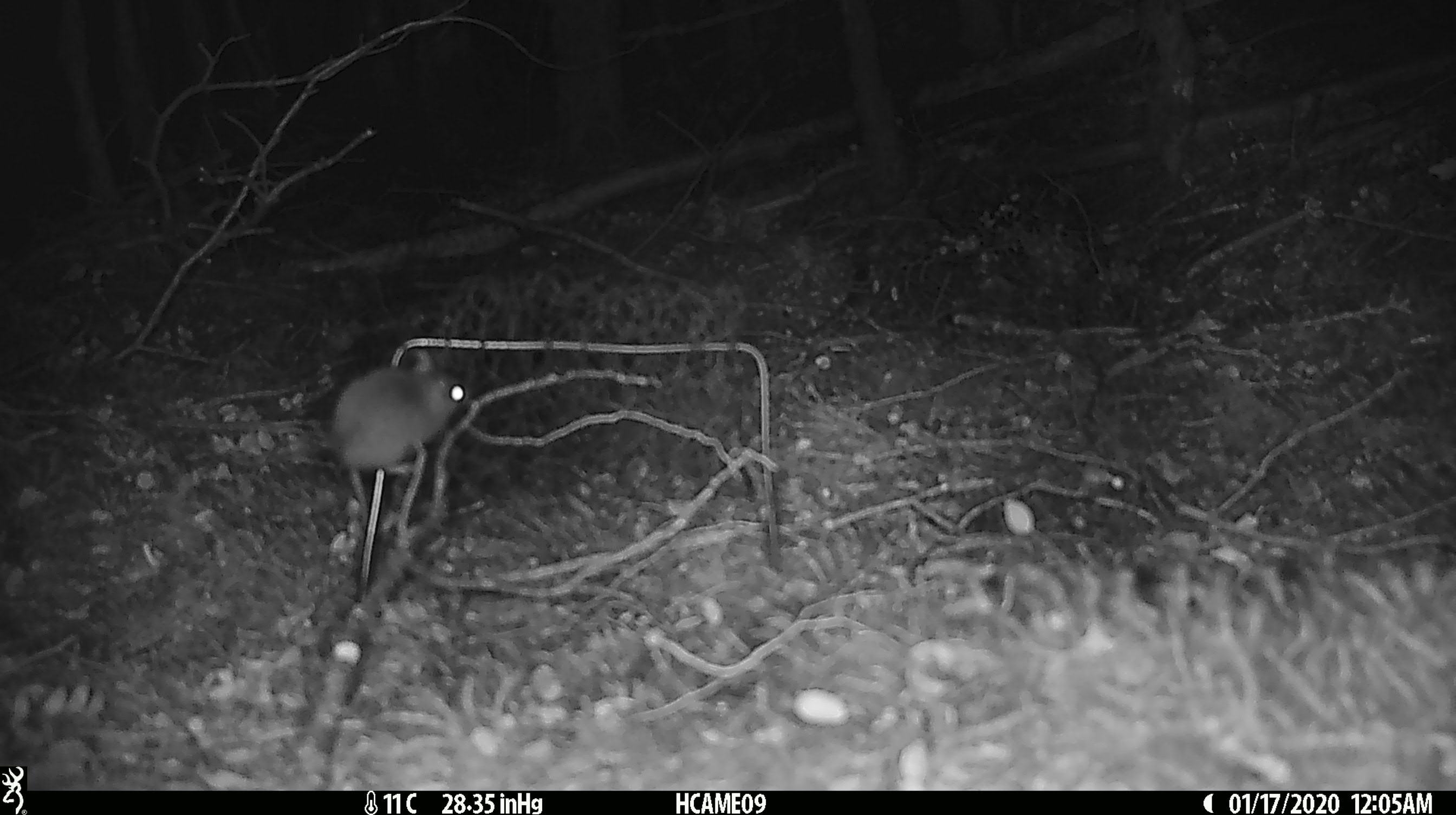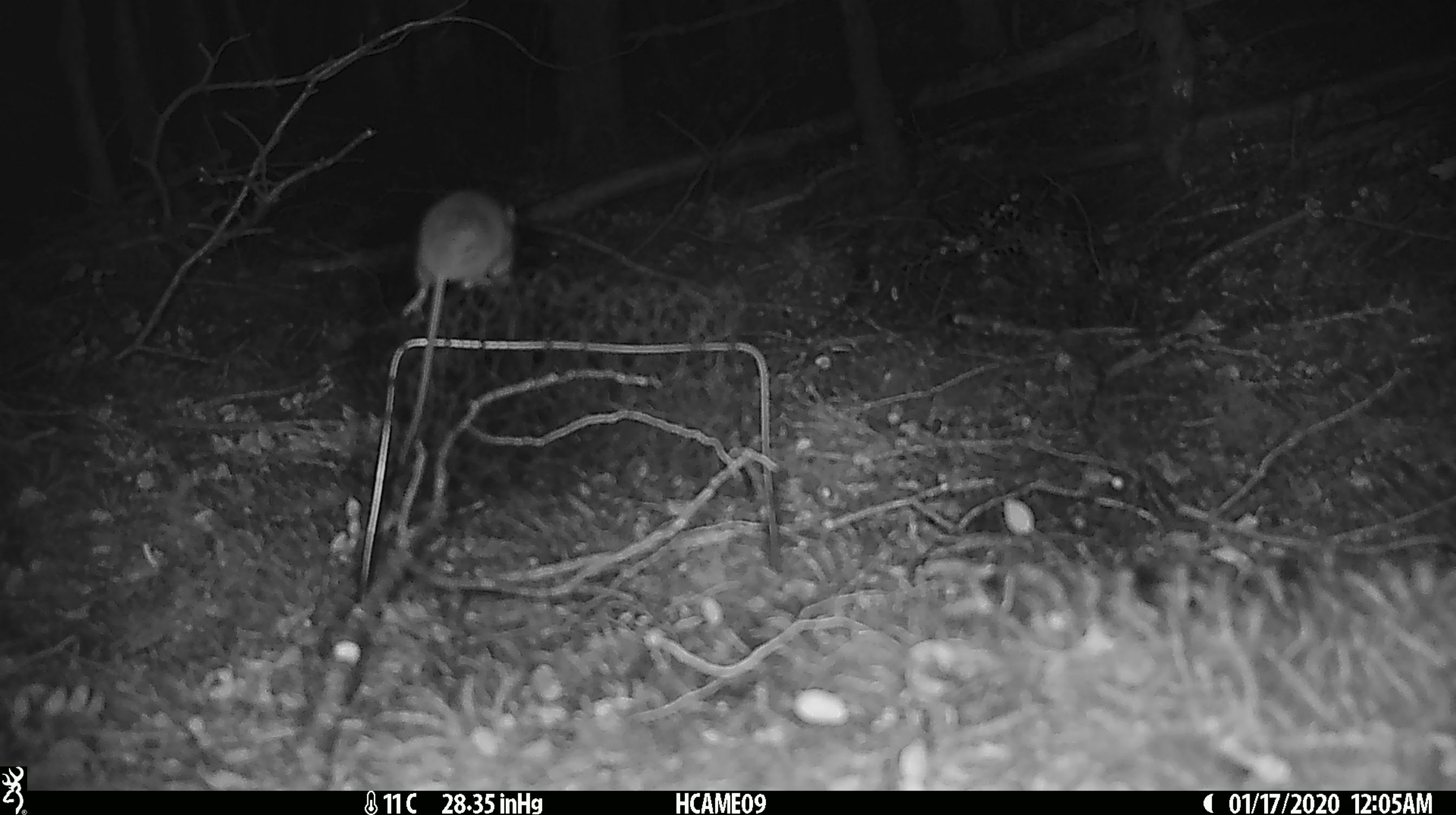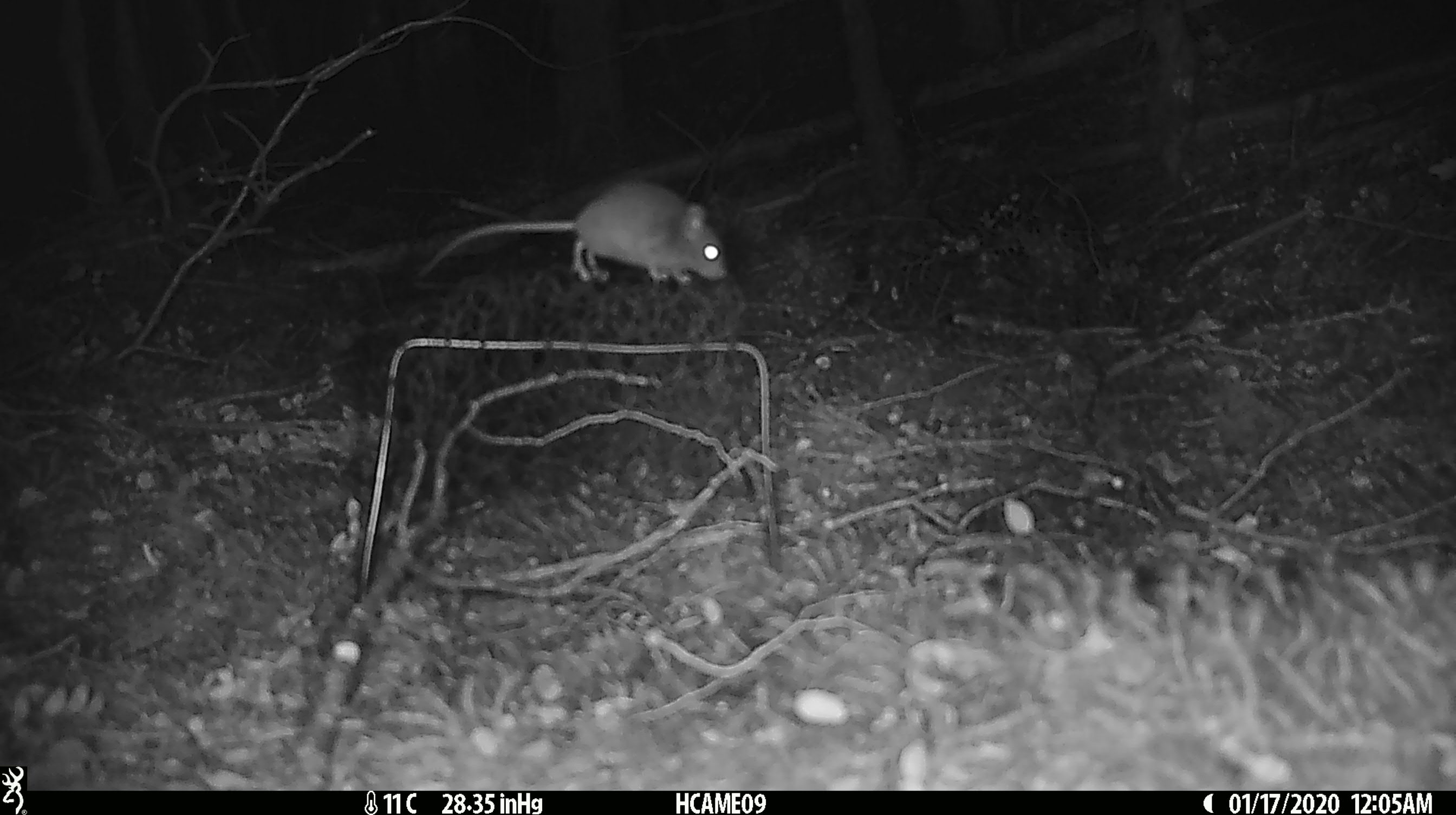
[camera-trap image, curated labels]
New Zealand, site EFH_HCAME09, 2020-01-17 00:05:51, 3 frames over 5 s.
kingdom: Animalia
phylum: Chordata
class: Mammalia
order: Rodentia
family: Muridae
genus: Mus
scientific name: Mus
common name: mouse